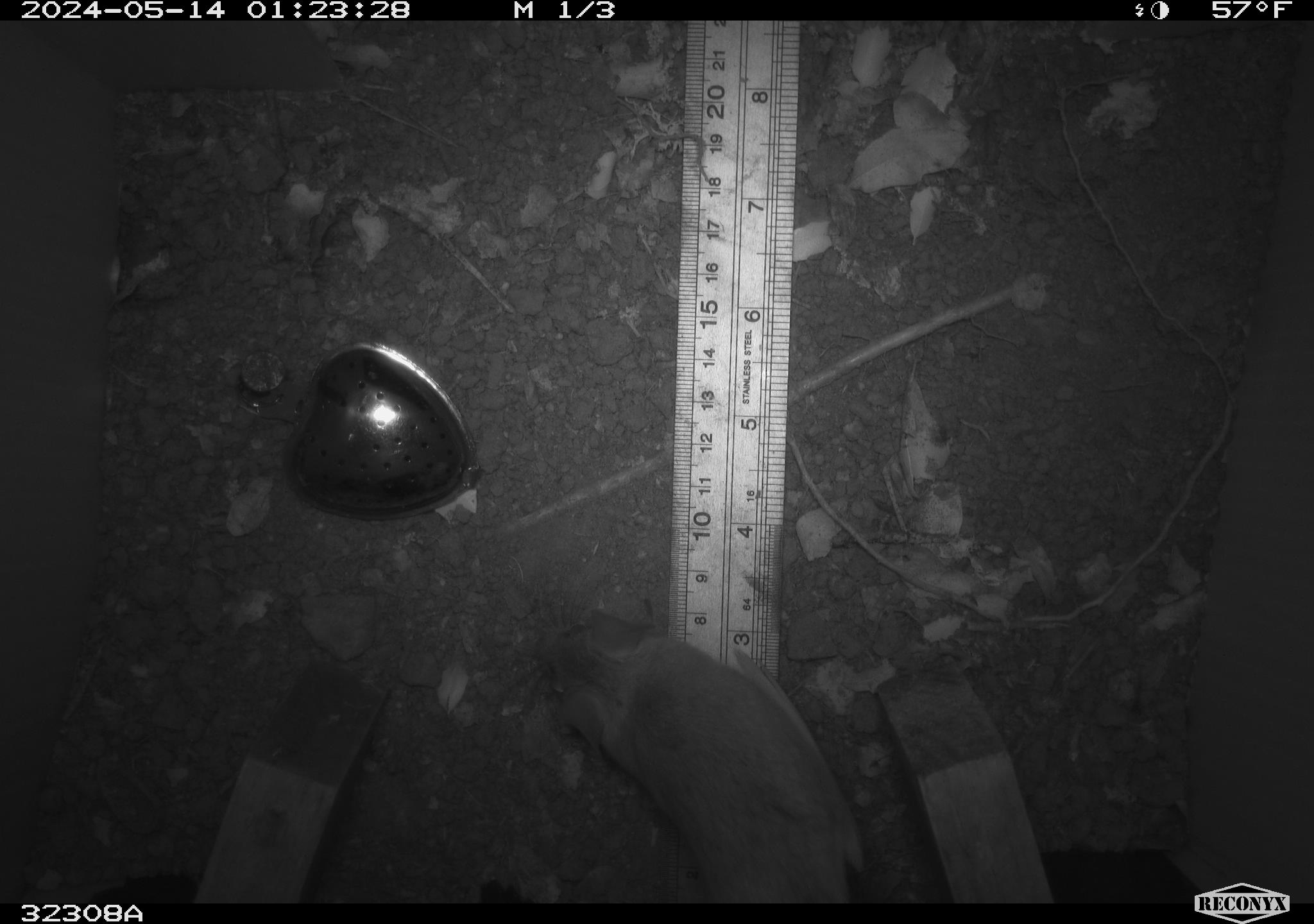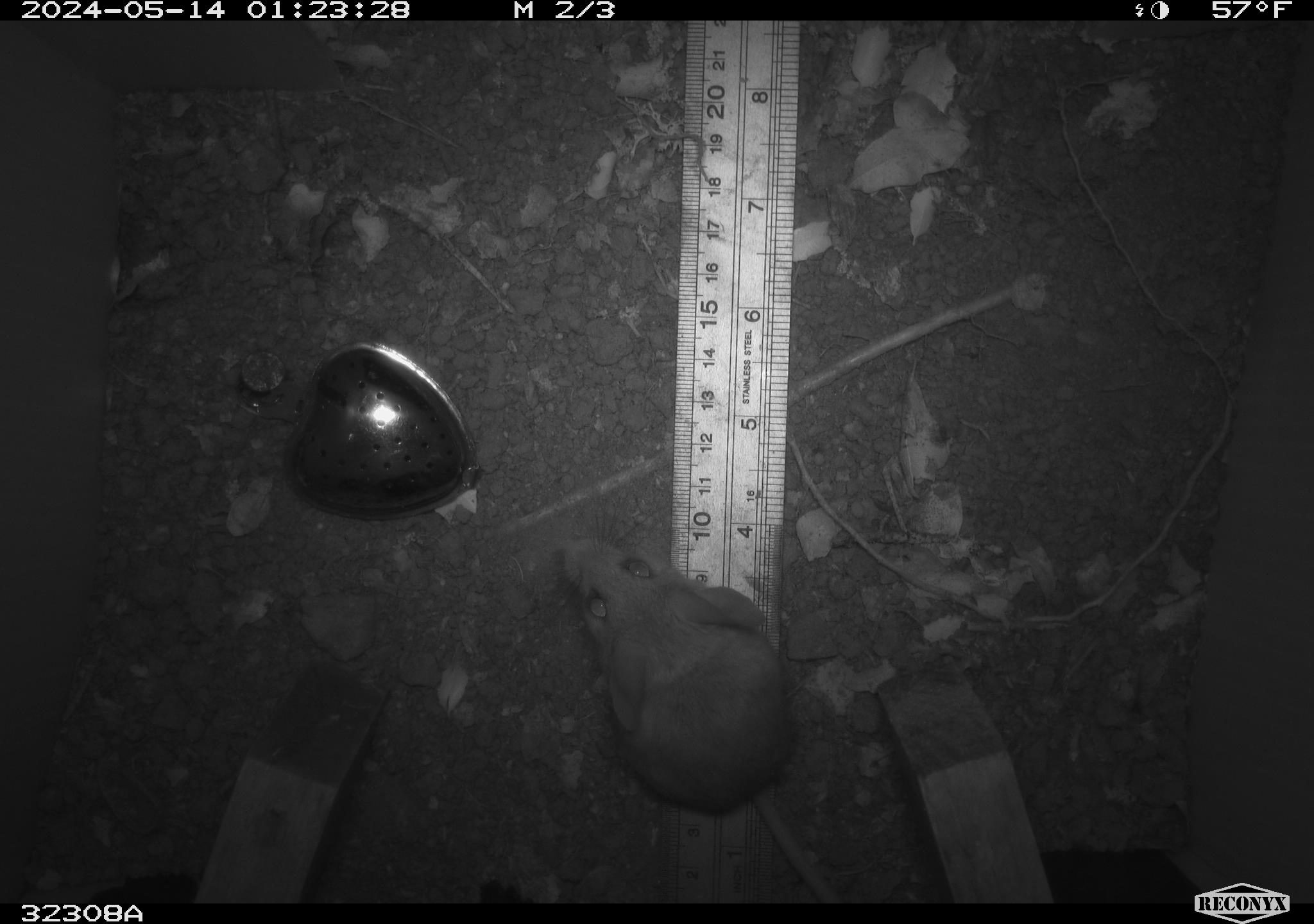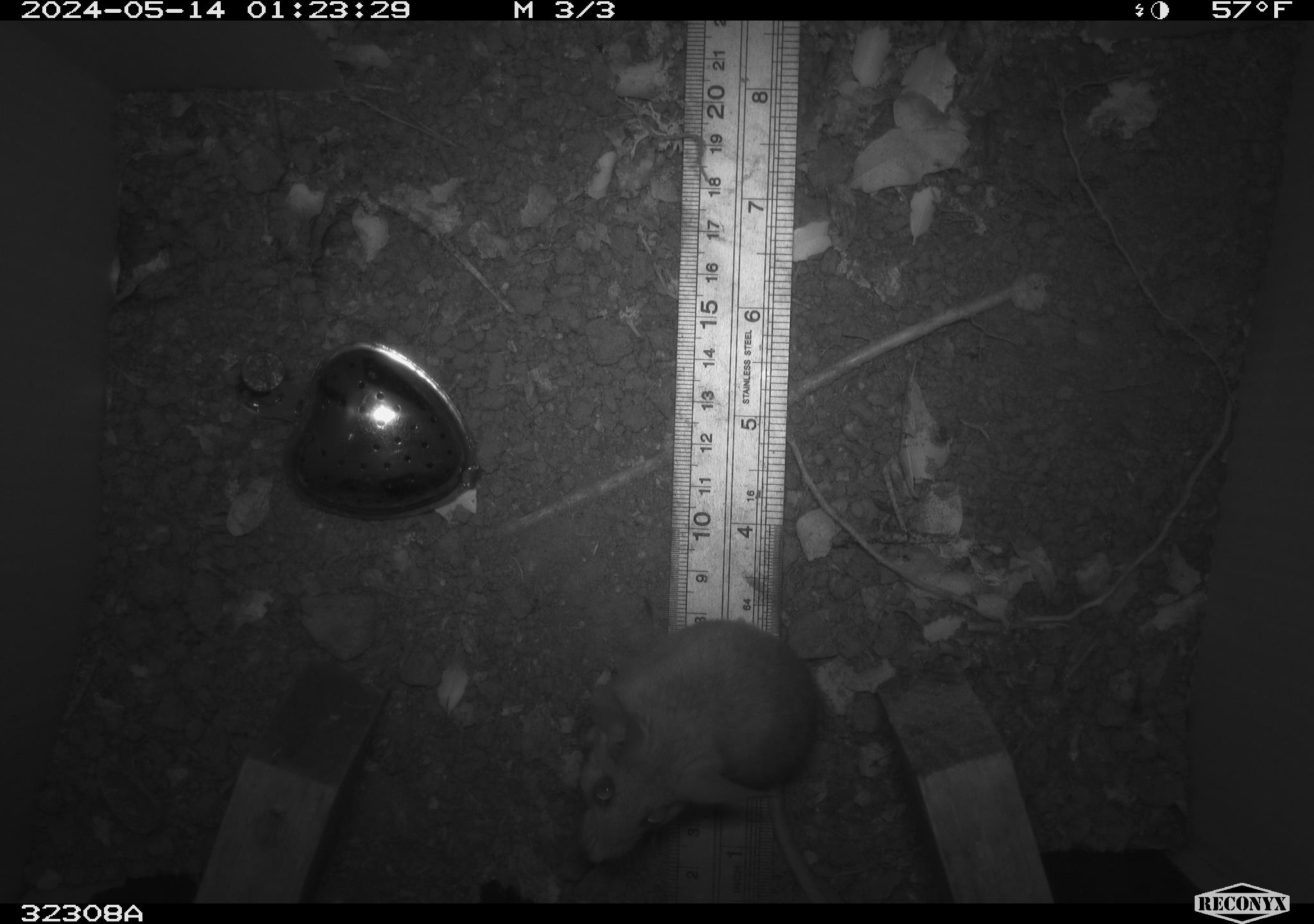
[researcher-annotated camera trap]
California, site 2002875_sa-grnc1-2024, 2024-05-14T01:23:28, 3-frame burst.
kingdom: Animalia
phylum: Chordata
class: Mammalia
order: Rodentia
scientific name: Rodentia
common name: rodent